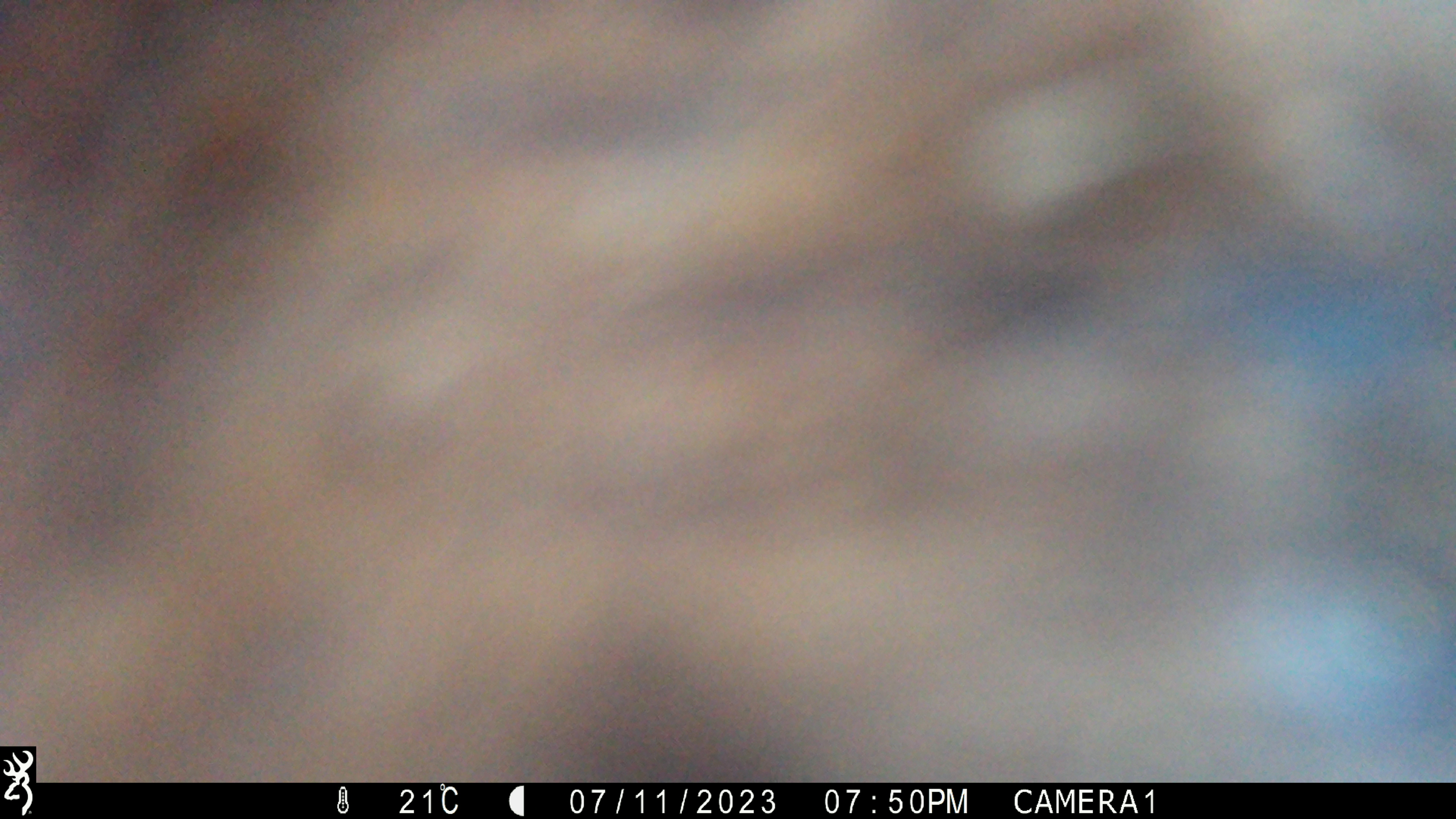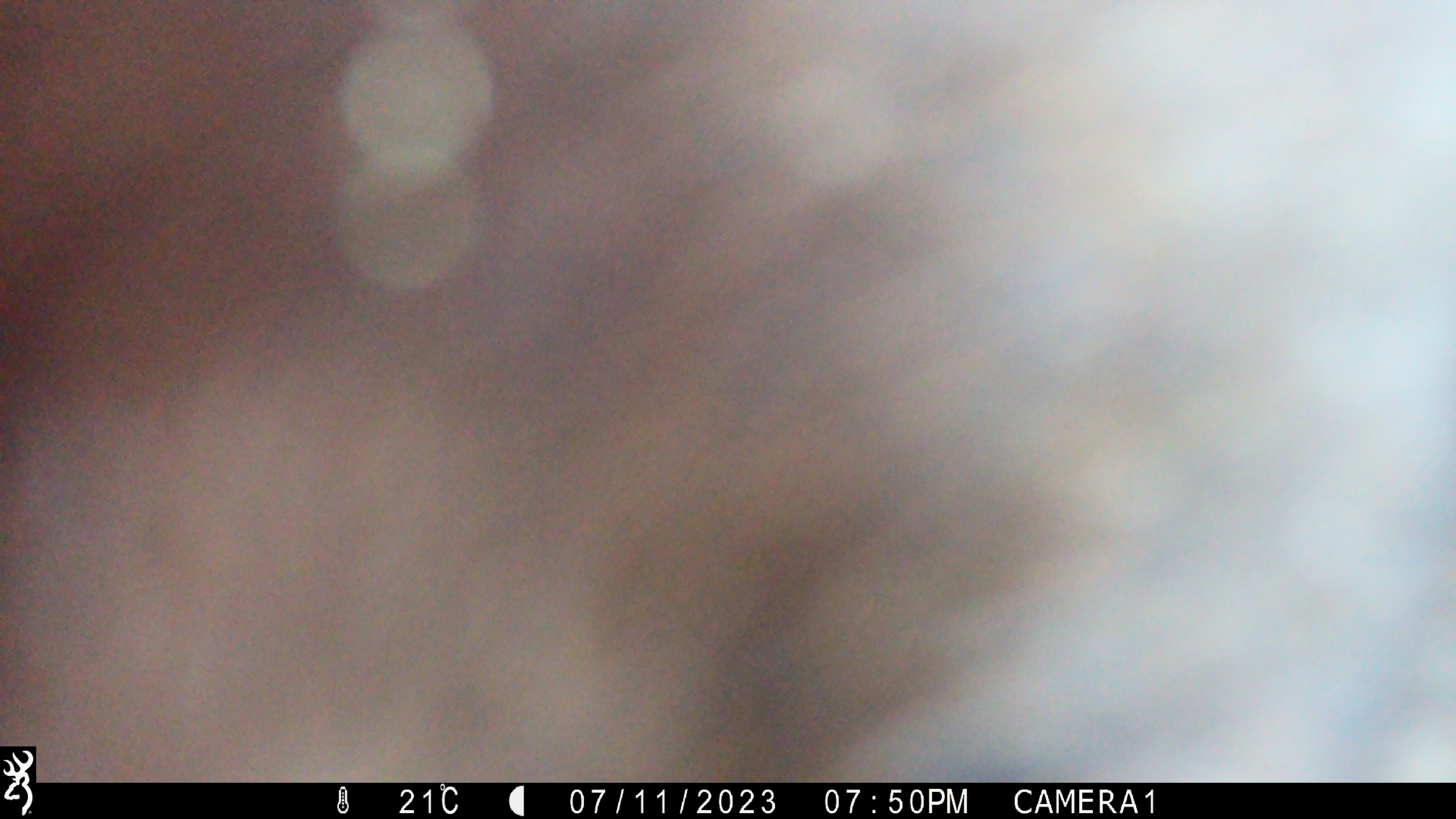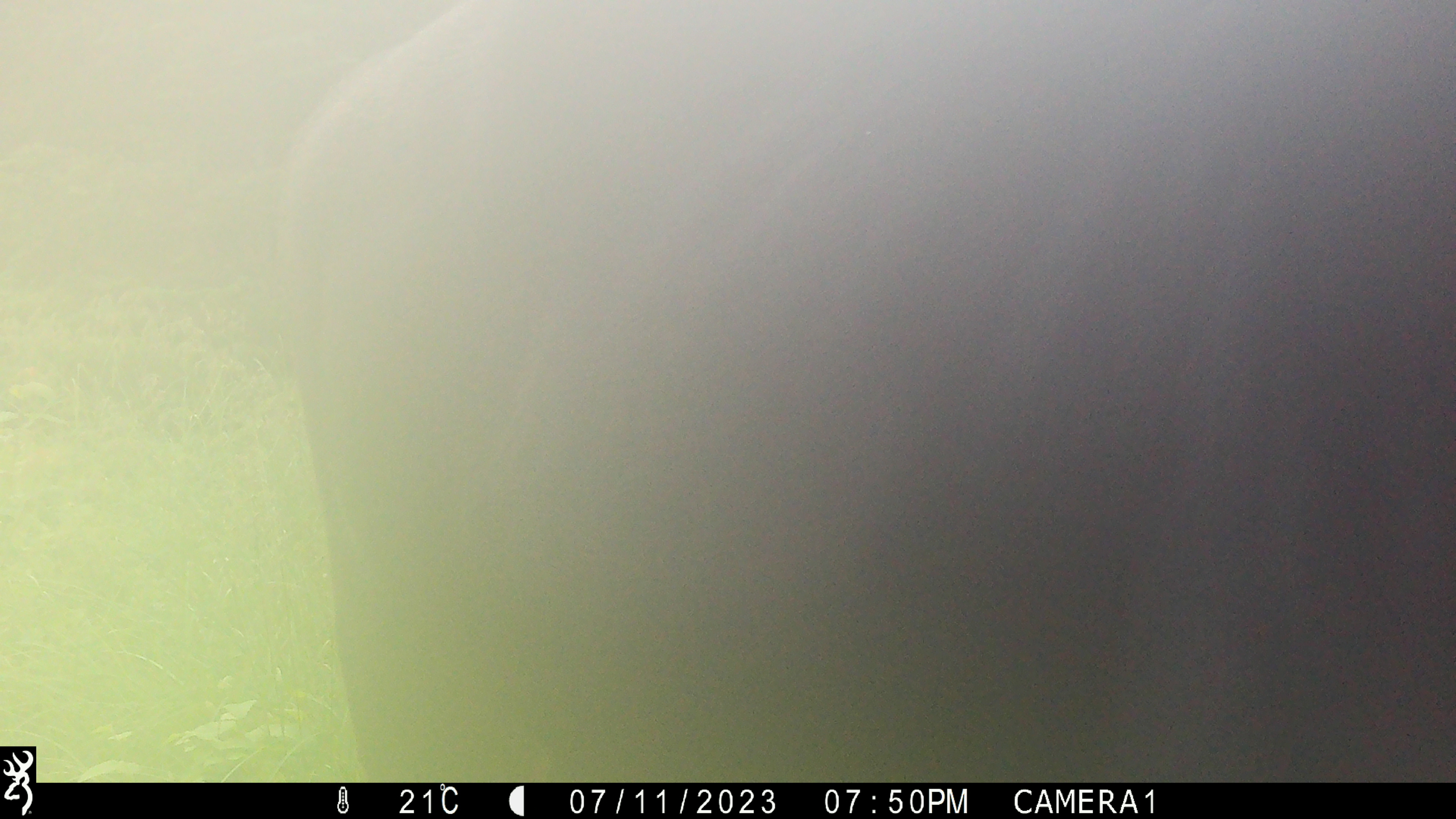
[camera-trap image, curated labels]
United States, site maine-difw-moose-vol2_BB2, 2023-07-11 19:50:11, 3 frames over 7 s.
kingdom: Animalia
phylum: Chordata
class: Mammalia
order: Artiodactyla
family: Cervidae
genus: Alces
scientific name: Alces alces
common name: moose